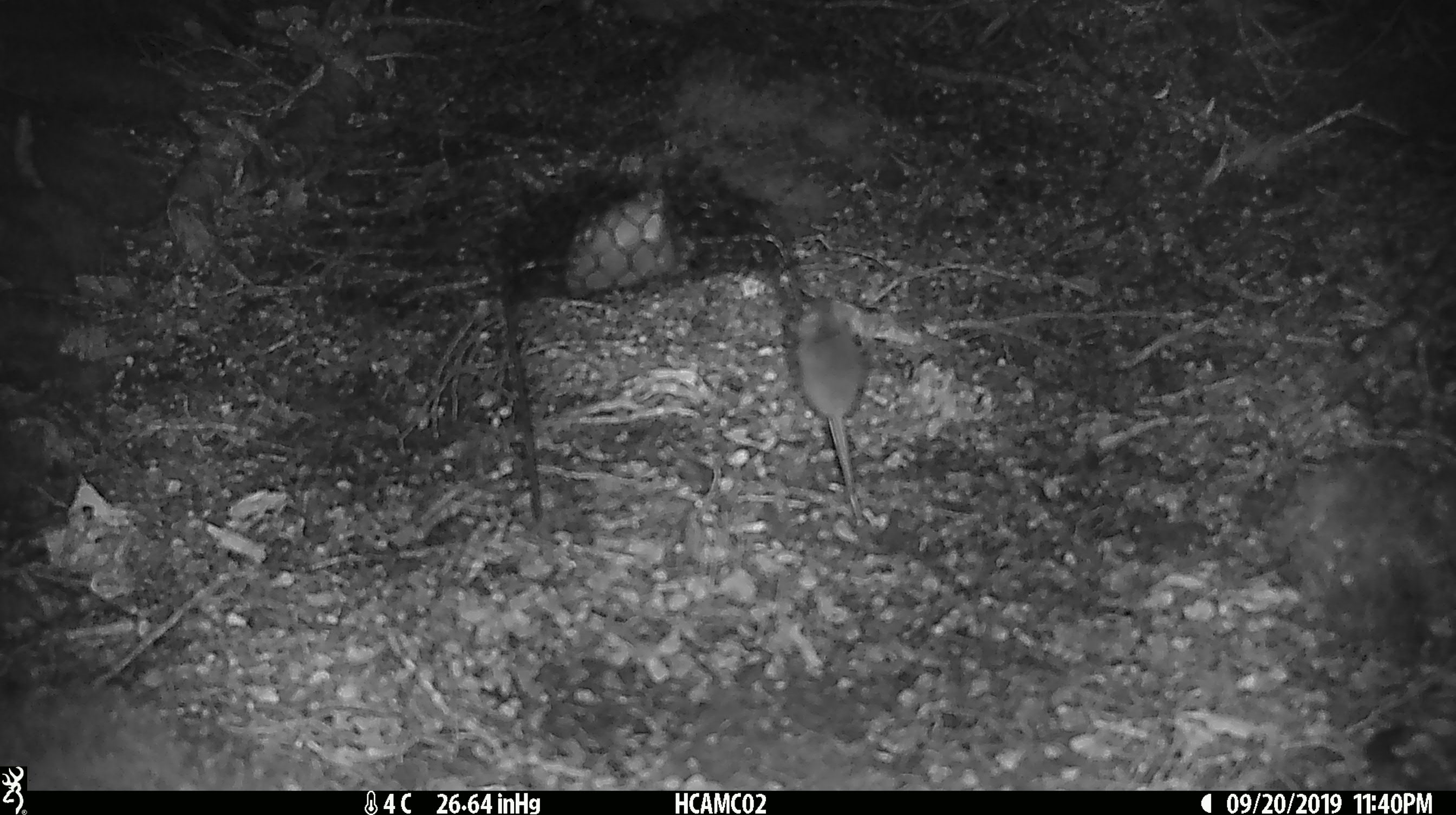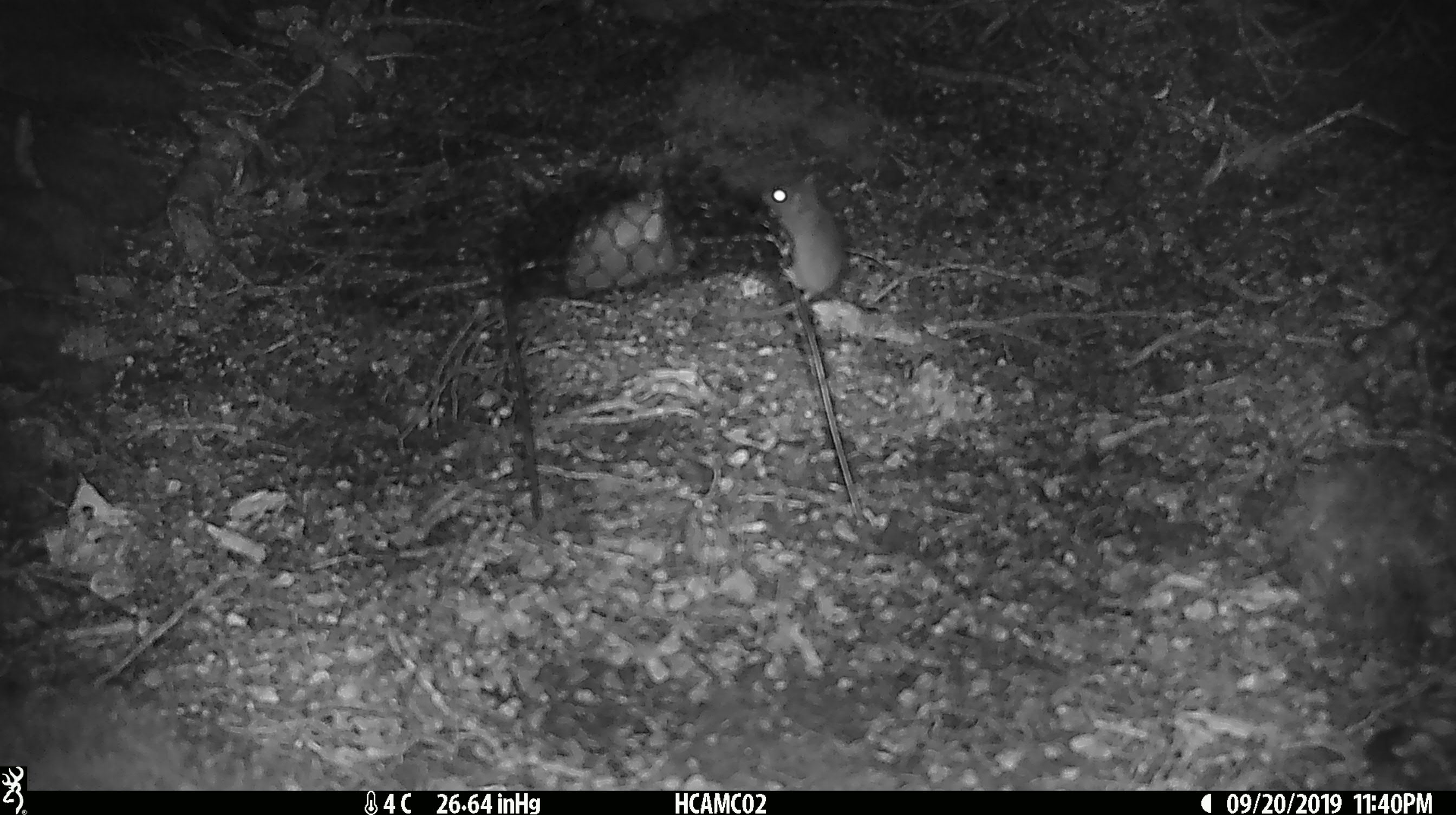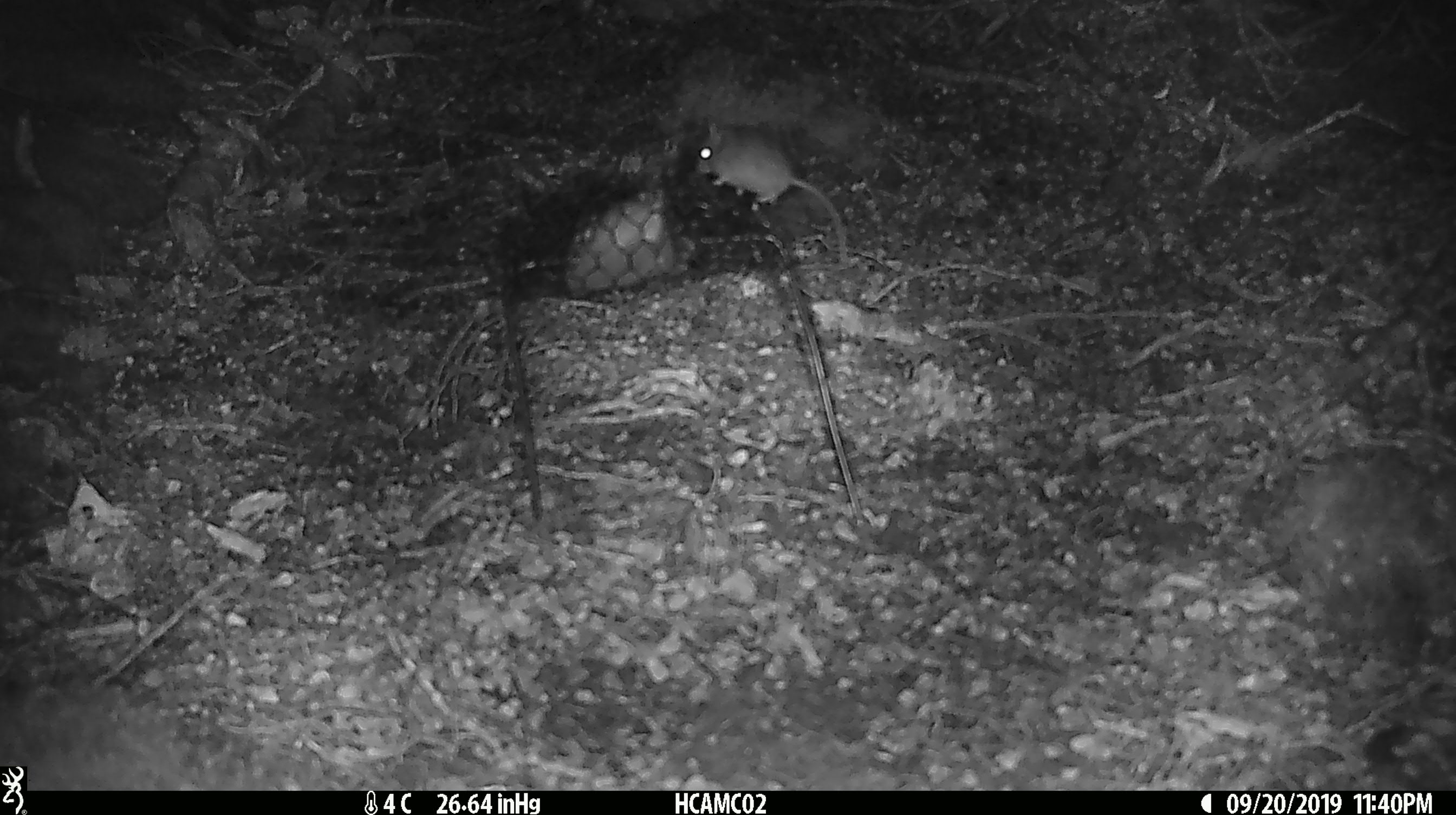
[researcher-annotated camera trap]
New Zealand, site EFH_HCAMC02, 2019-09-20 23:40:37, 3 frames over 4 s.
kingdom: Animalia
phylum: Chordata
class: Mammalia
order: Rodentia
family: Muridae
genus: Mus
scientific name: Mus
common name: mouse